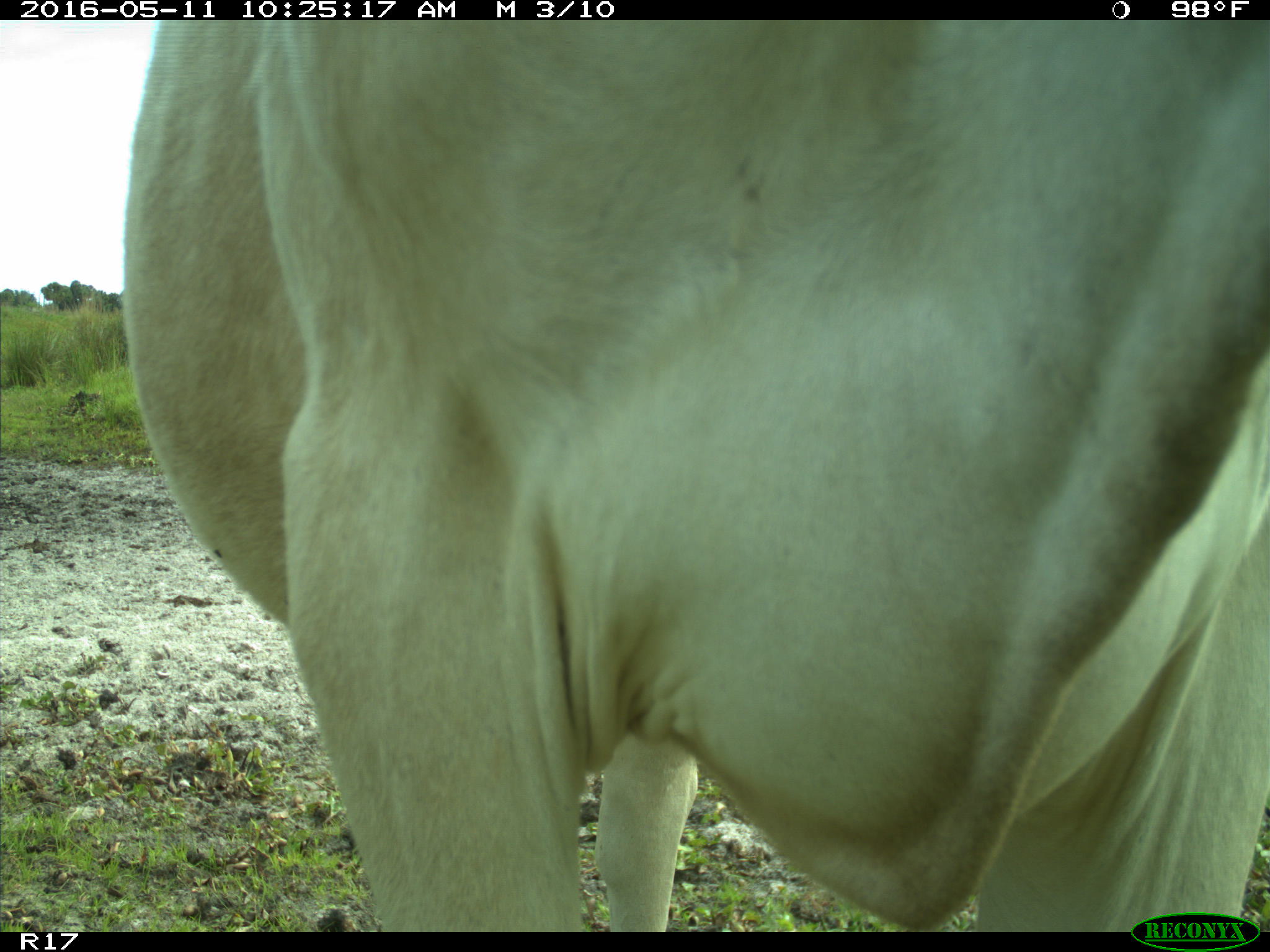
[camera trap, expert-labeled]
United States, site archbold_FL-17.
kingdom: Animalia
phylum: Chordata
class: Mammalia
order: Artiodactyla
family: Bovidae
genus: Bos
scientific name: Bos taurus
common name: domestic cow